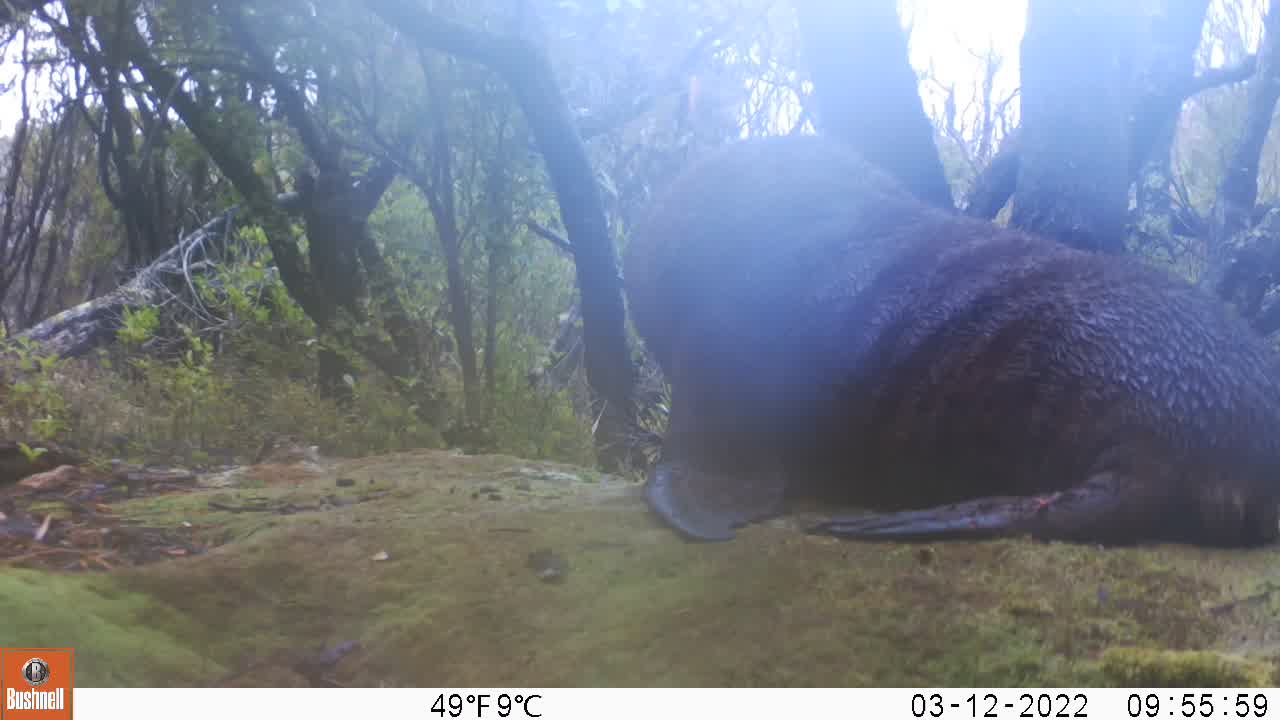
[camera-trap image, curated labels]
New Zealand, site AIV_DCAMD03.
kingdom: Animalia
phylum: Chordata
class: Mammalia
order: Carnivora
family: Otariidae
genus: Phocarctos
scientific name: Phocarctos hookeri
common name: new zealand sea lion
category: sealion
Sealion (new zealand sea lion) (Phocarctos hookeri).